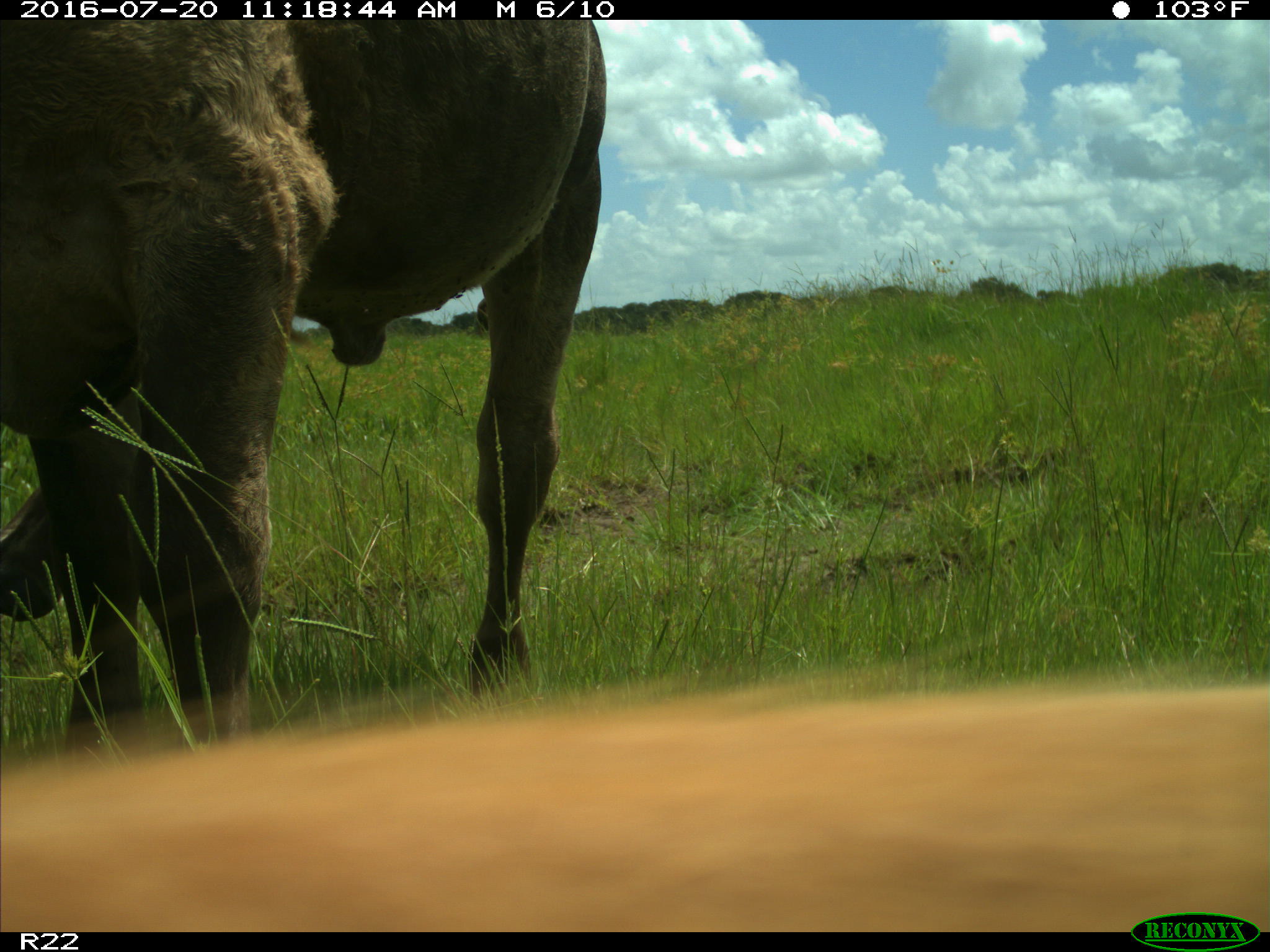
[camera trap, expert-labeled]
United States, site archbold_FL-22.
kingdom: Animalia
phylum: Chordata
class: Mammalia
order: Artiodactyla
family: Bovidae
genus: Bos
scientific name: Bos taurus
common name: domestic cow